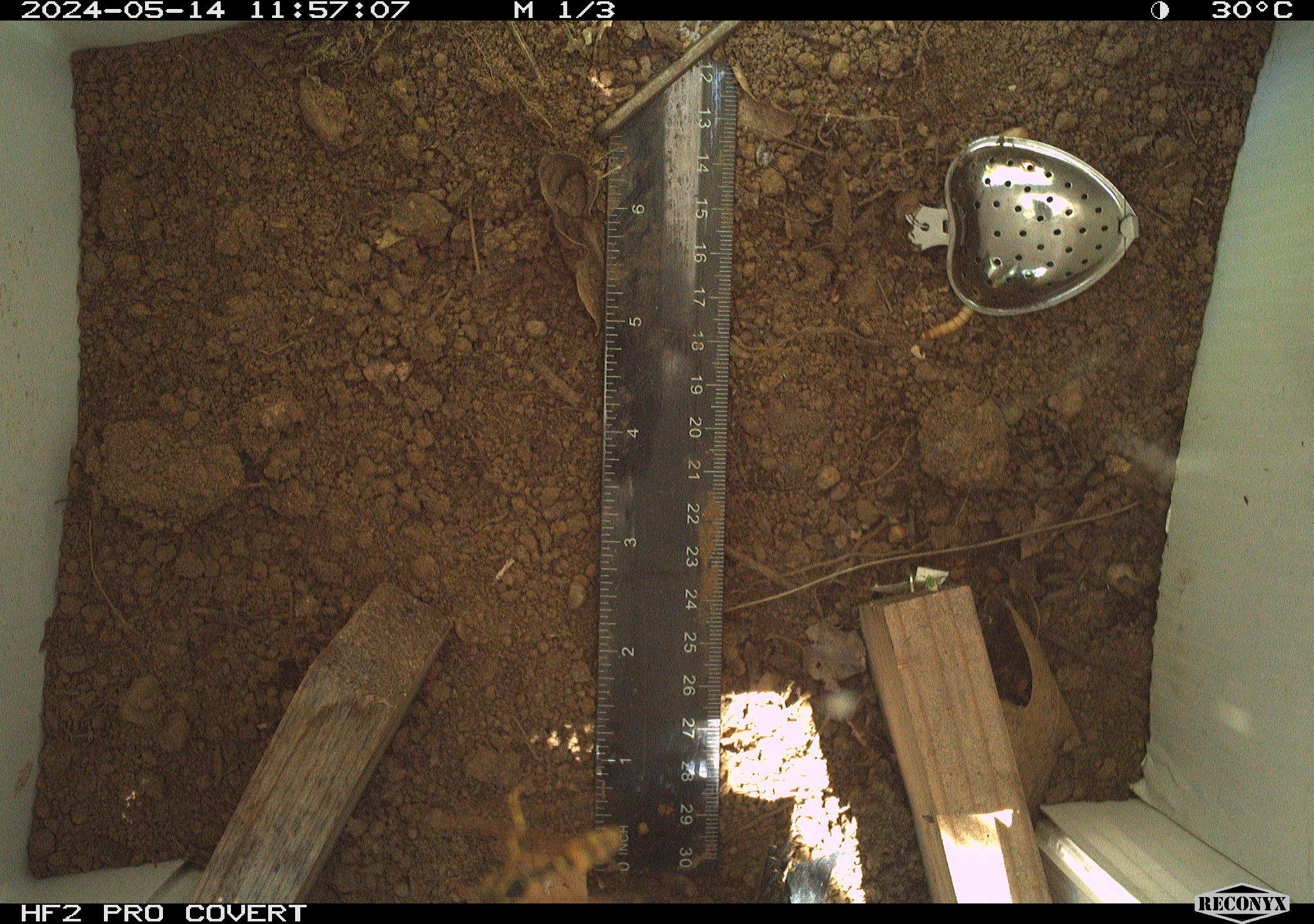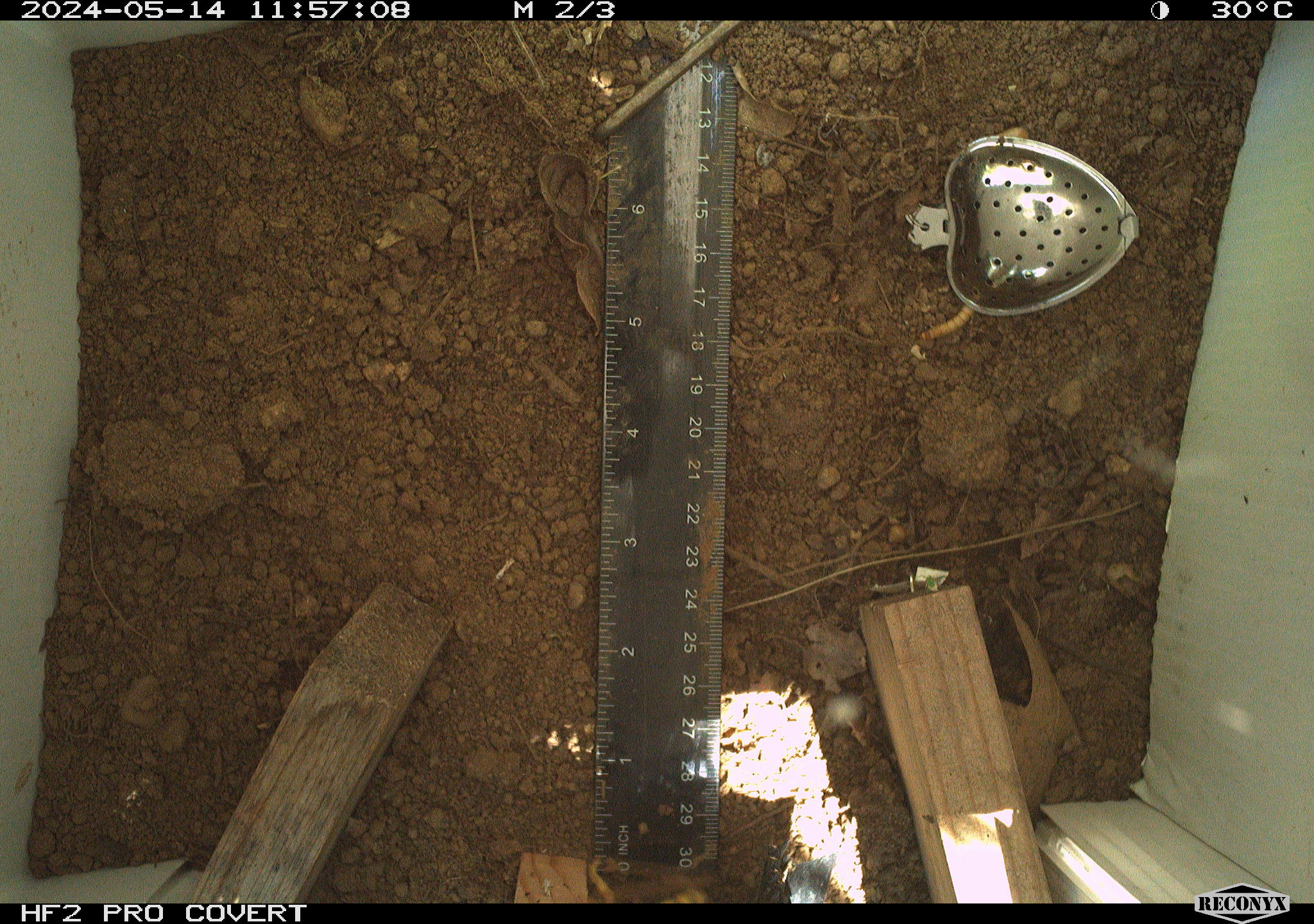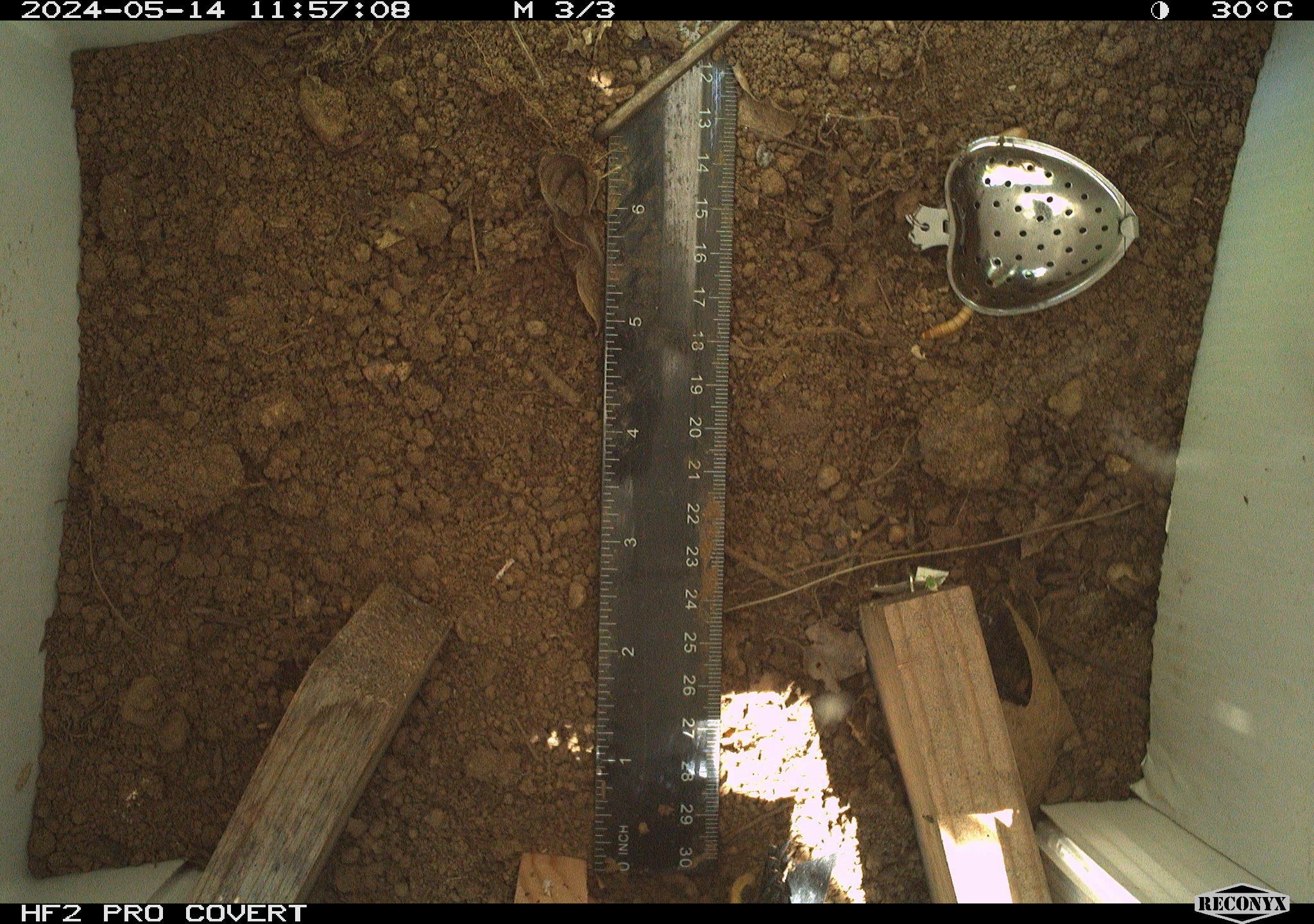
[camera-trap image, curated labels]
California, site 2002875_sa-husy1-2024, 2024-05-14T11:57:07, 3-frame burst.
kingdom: Animalia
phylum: Arthropoda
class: Insecta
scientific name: Insecta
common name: insect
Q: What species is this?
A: Insect (Insecta).